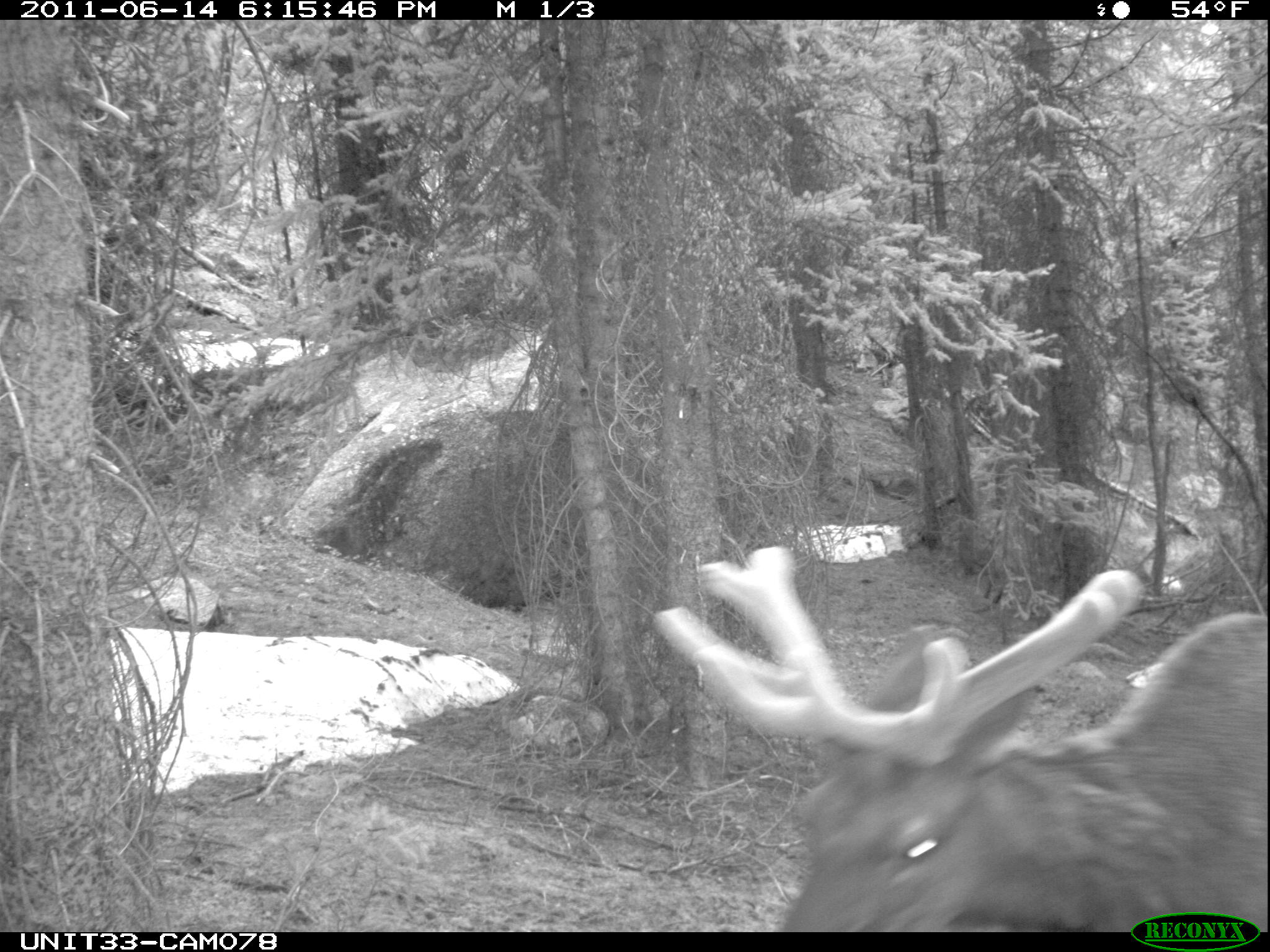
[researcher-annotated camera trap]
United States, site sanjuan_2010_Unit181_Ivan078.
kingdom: Animalia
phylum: Chordata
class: Mammalia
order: Artiodactyla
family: Cervidae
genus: Cervus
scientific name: Cervus elaphus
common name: red deer